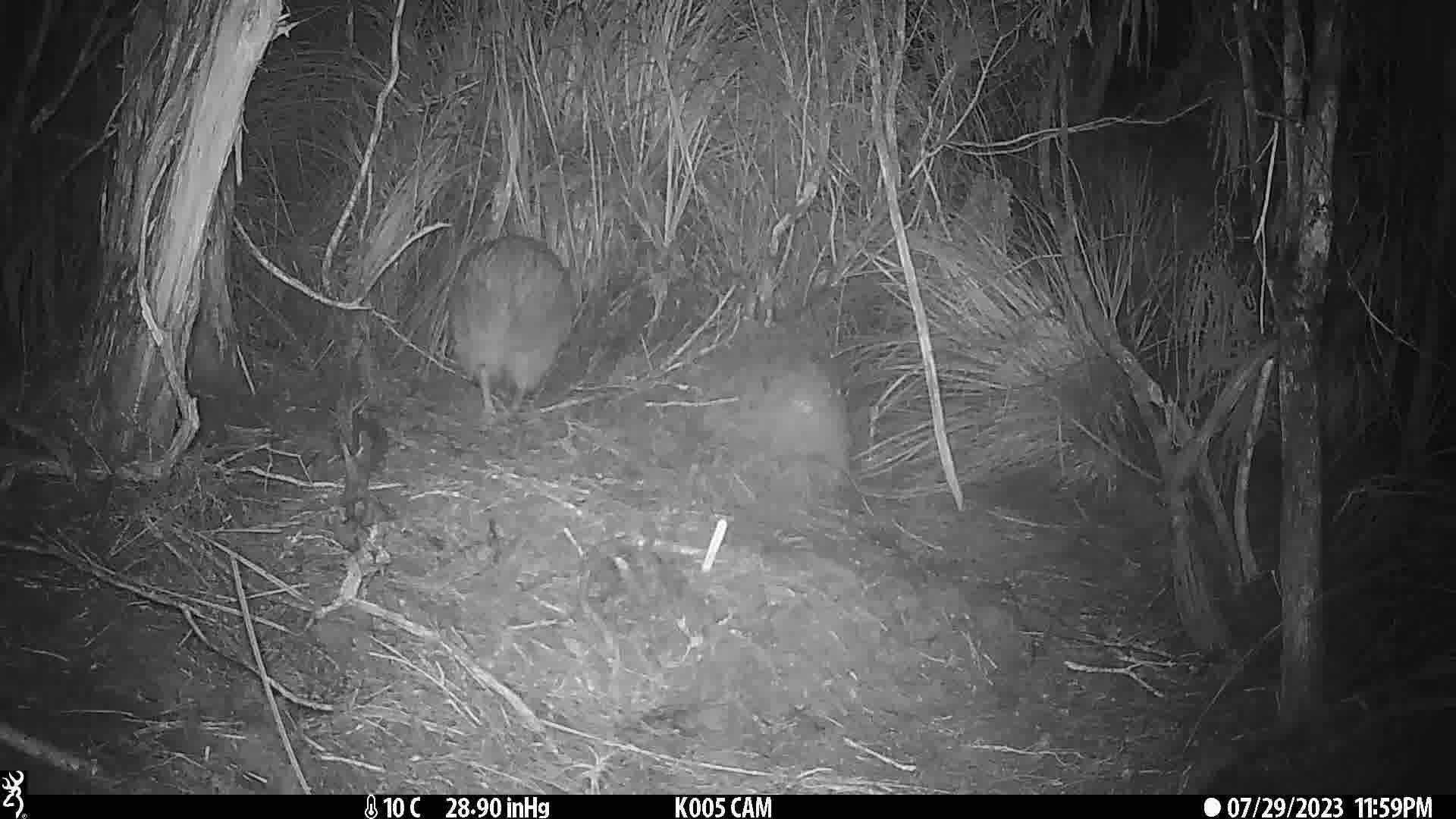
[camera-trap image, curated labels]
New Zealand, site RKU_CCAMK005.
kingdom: Animalia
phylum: Chordata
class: Aves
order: Apterygiformes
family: Apterygidae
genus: Apteryx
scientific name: Apteryx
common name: kiwi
Kiwi (Apteryx).